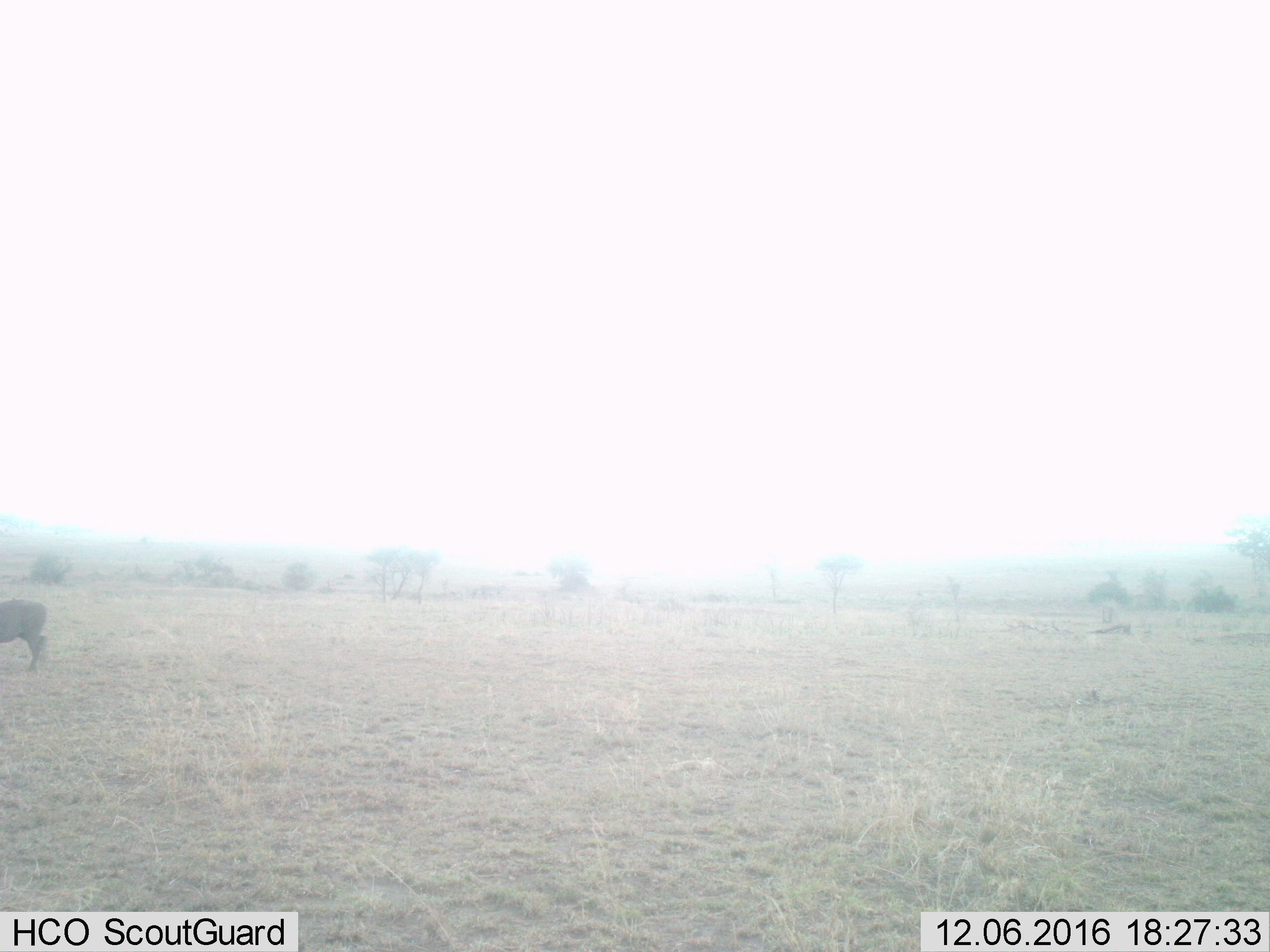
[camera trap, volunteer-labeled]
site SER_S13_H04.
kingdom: Animalia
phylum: Chordata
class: Mammalia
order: Artiodactyla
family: Suidae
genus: Phacochoerus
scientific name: Phacochoerus africanus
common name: warthog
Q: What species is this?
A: Warthog (Phacochoerus africanus).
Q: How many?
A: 1.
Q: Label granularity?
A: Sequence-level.